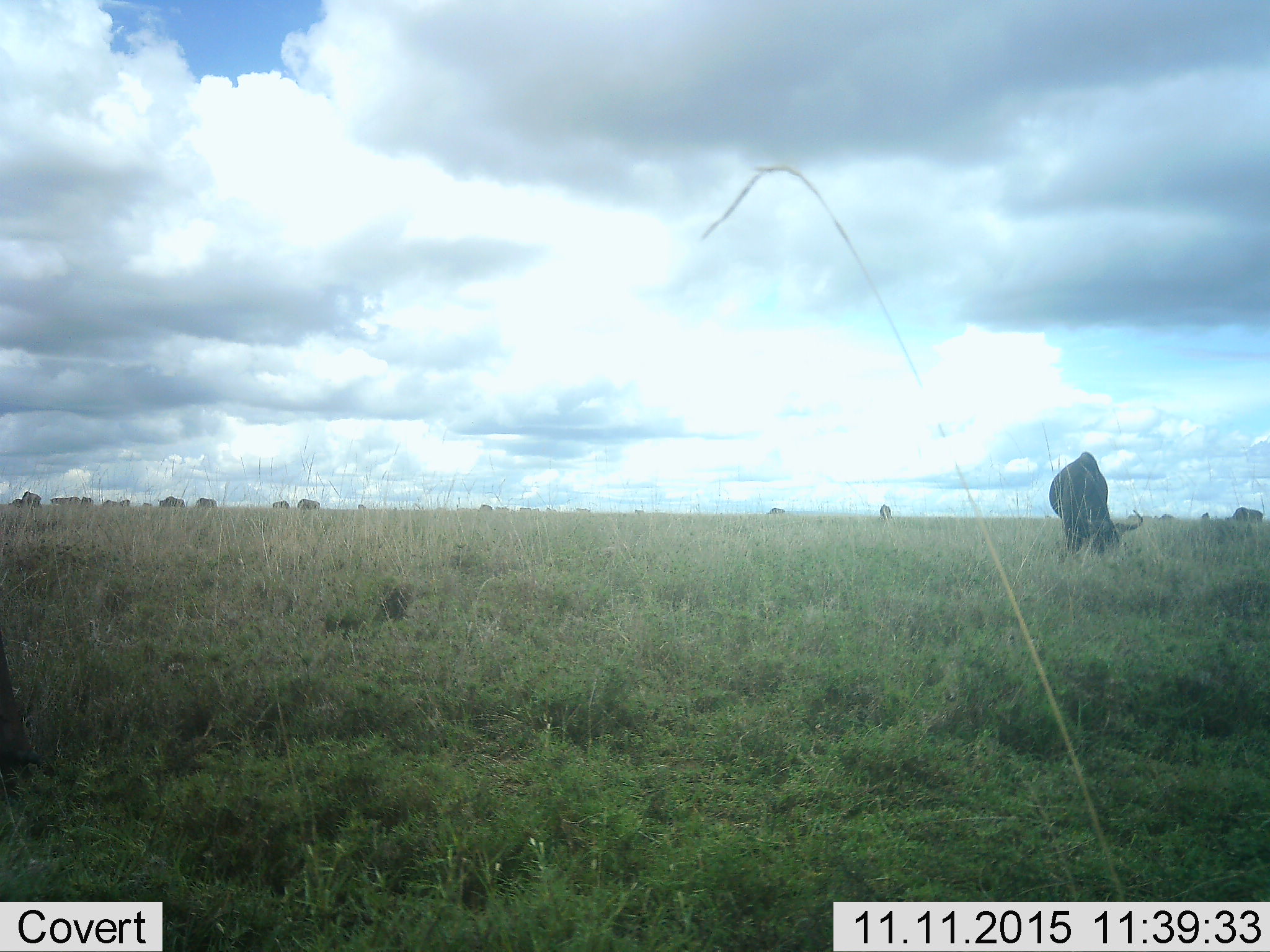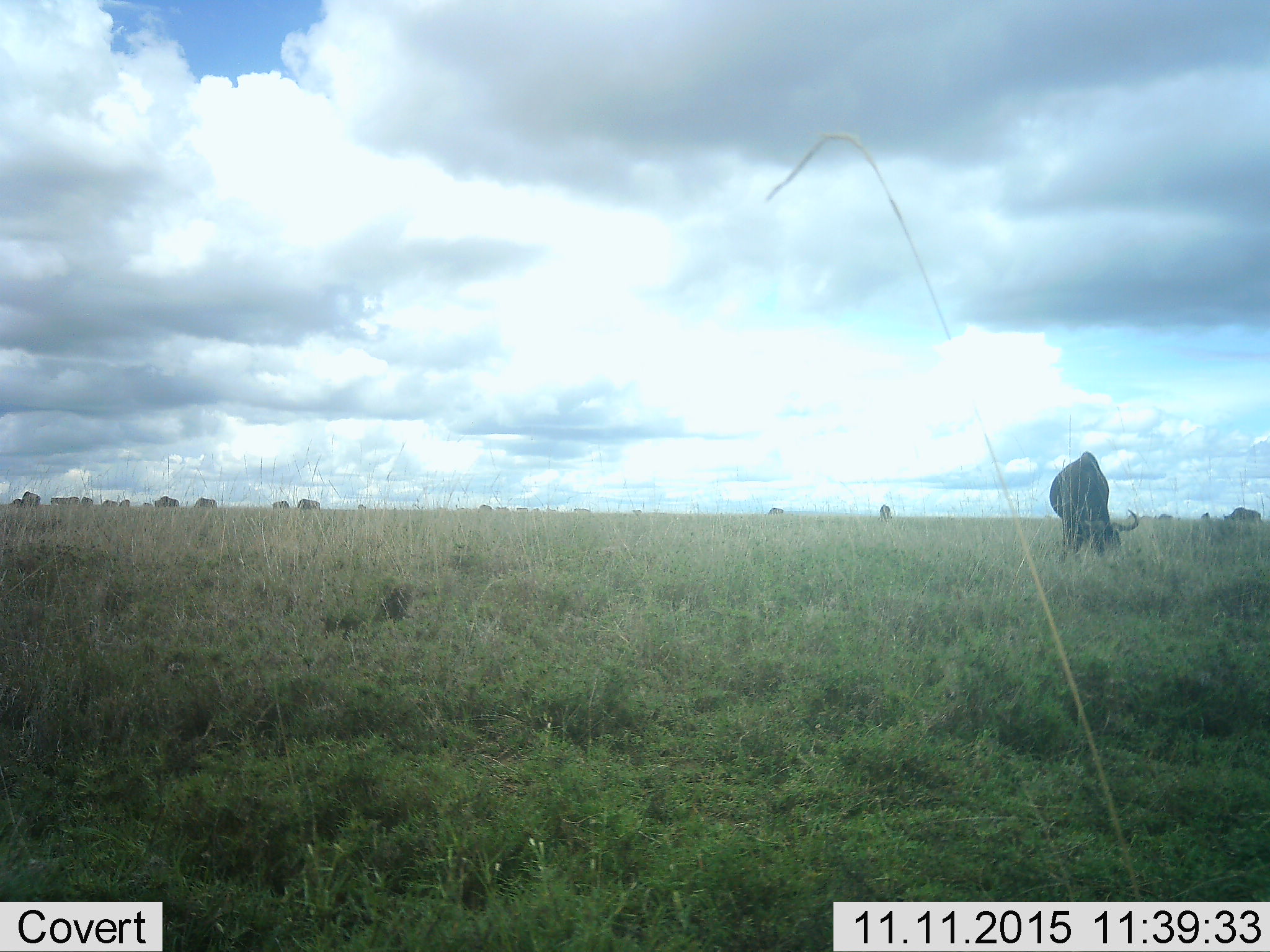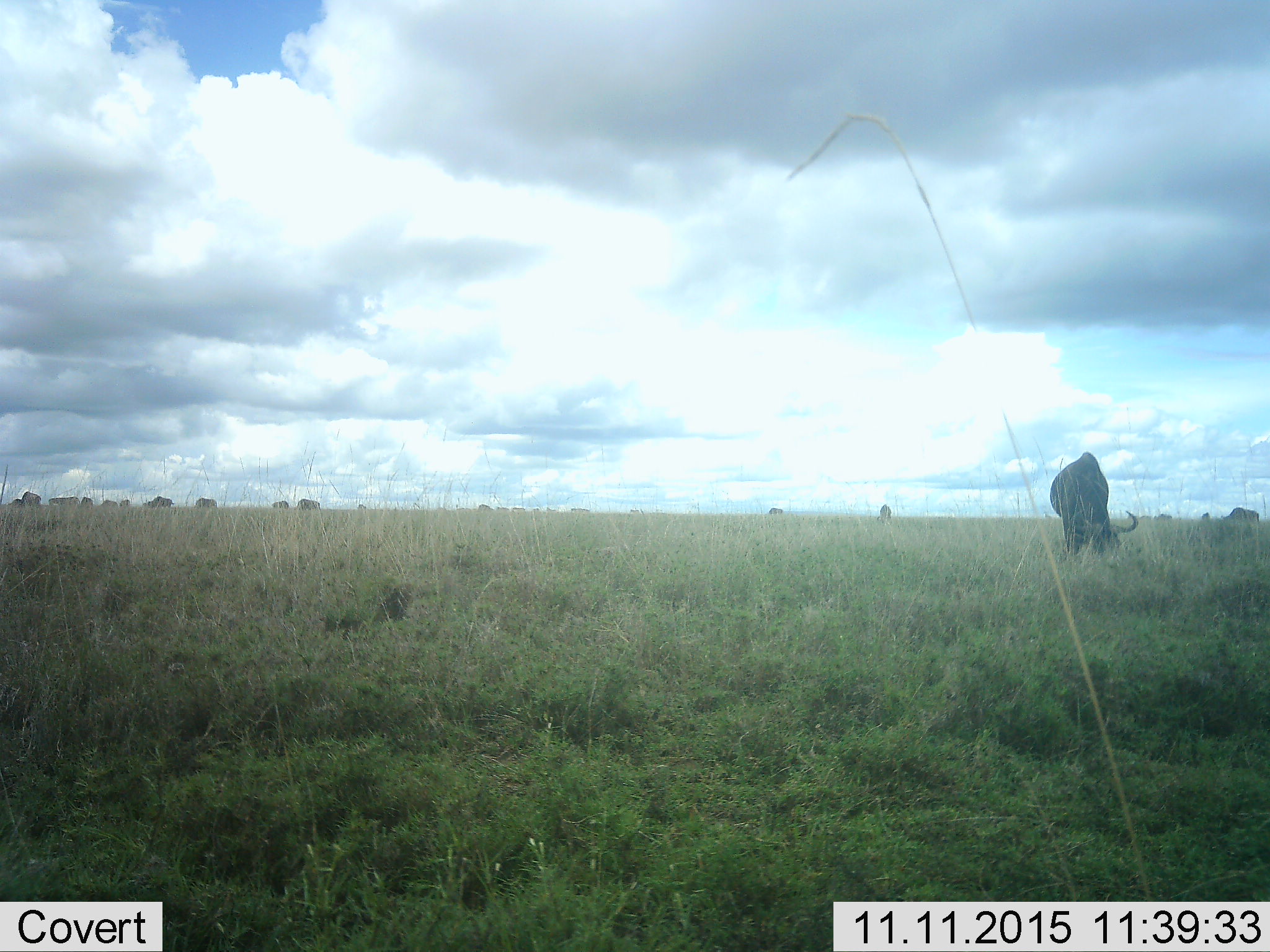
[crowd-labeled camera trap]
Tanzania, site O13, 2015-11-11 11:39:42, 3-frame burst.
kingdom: Animalia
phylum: Chordata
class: Mammalia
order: Artiodactyla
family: Bovidae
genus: Connochaetes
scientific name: Connochaetes taurinus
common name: blue wildebeest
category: wildebeest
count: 11-50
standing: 17%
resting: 0%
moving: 17%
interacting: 0%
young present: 0%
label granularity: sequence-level